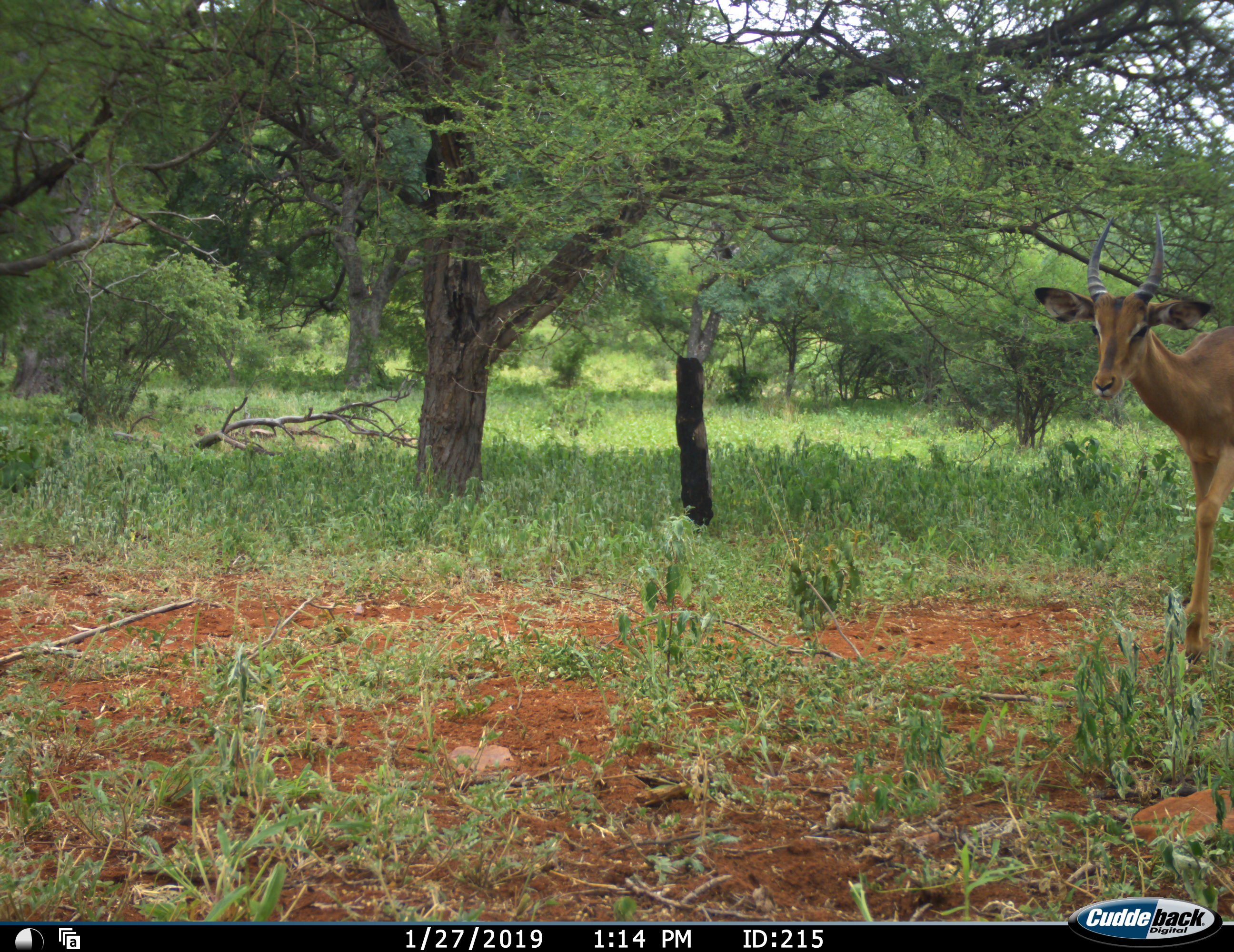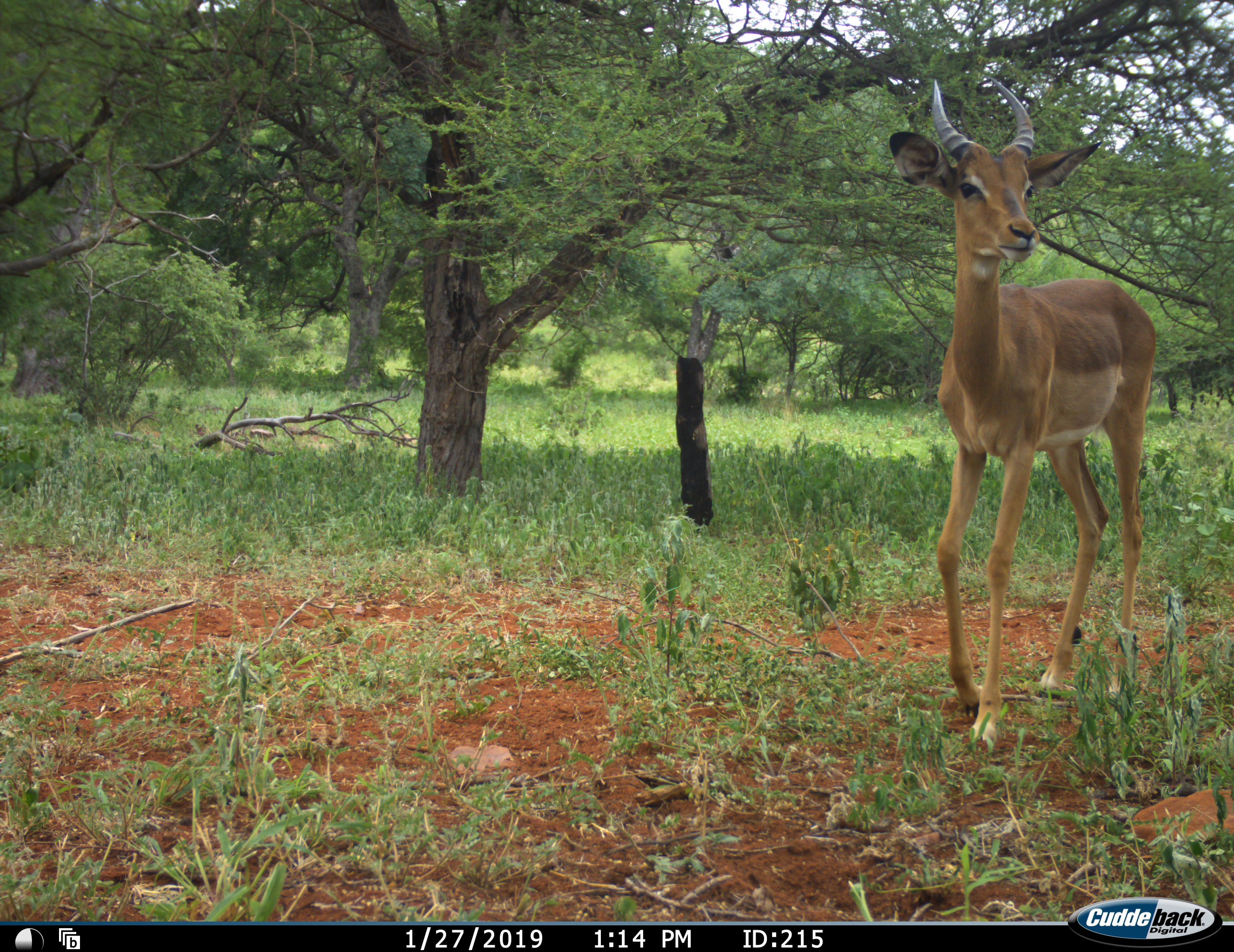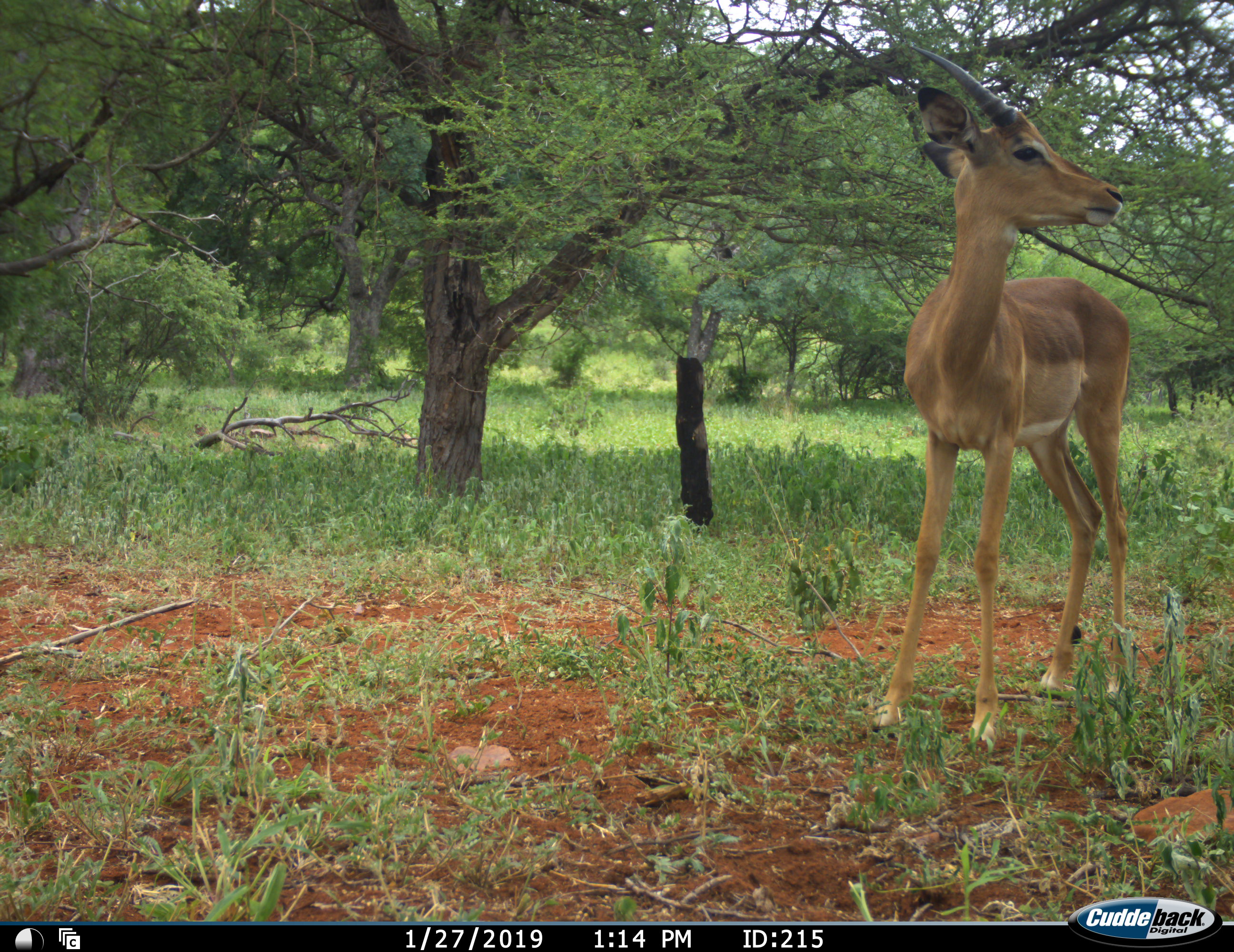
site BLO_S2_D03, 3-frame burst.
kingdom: Animalia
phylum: Chordata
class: Mammalia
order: Artiodactyla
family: Bovidae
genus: Aepyceros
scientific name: Aepyceros melampus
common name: impala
Impala (Aepyceros melampus), count 1. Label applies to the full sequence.